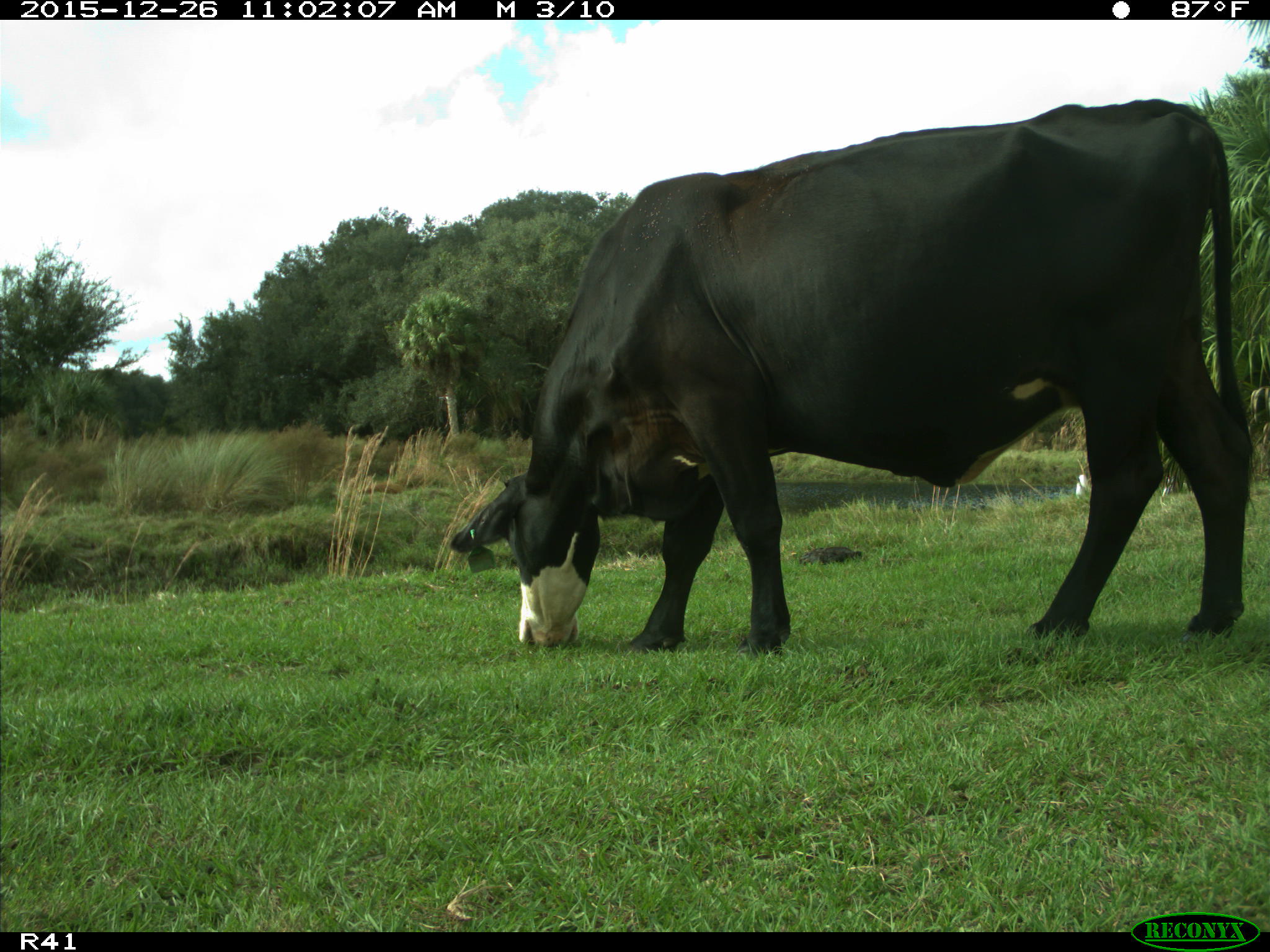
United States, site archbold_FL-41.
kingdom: Animalia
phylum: Chordata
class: Mammalia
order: Artiodactyla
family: Bovidae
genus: Bos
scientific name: Bos taurus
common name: domestic cow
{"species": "Bos taurus (domestic cow)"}